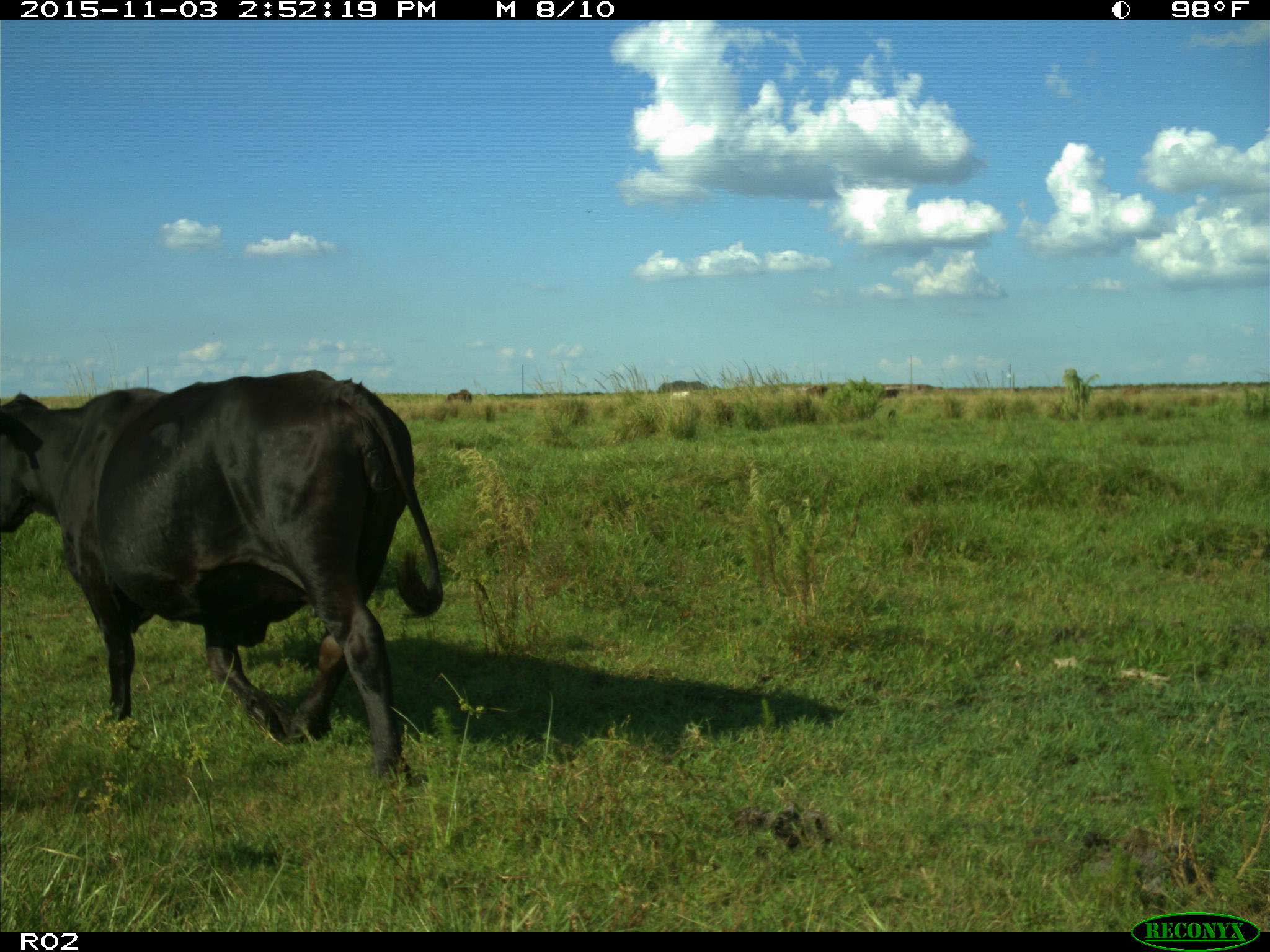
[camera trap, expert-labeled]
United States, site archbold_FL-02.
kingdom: Animalia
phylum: Chordata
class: Mammalia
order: Artiodactyla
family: Bovidae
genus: Bos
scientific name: Bos taurus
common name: domestic cow